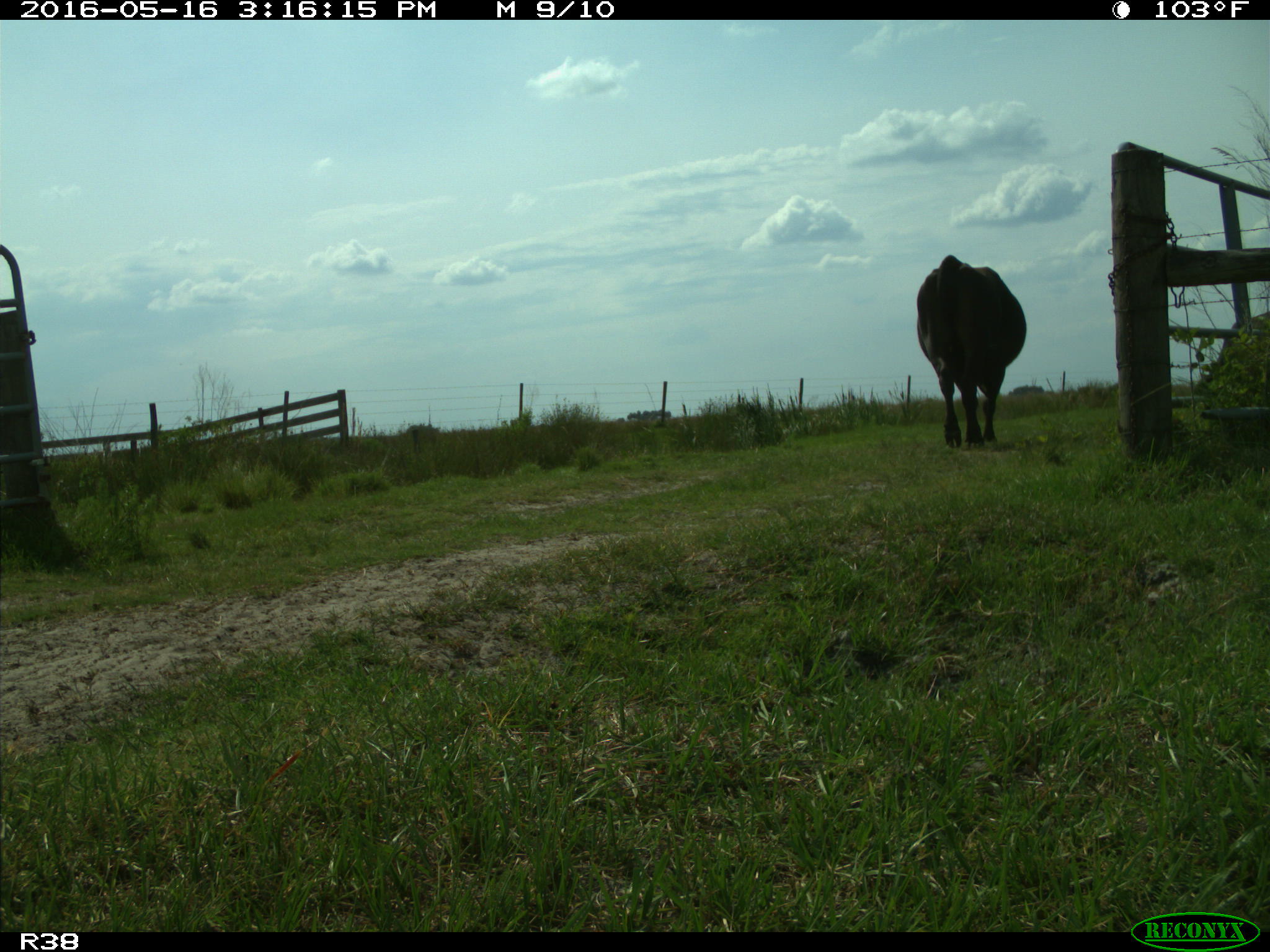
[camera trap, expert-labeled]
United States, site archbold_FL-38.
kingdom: Animalia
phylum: Chordata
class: Mammalia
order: Artiodactyla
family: Bovidae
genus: Bos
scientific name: Bos taurus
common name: domestic cow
Bos taurus (domestic cow).